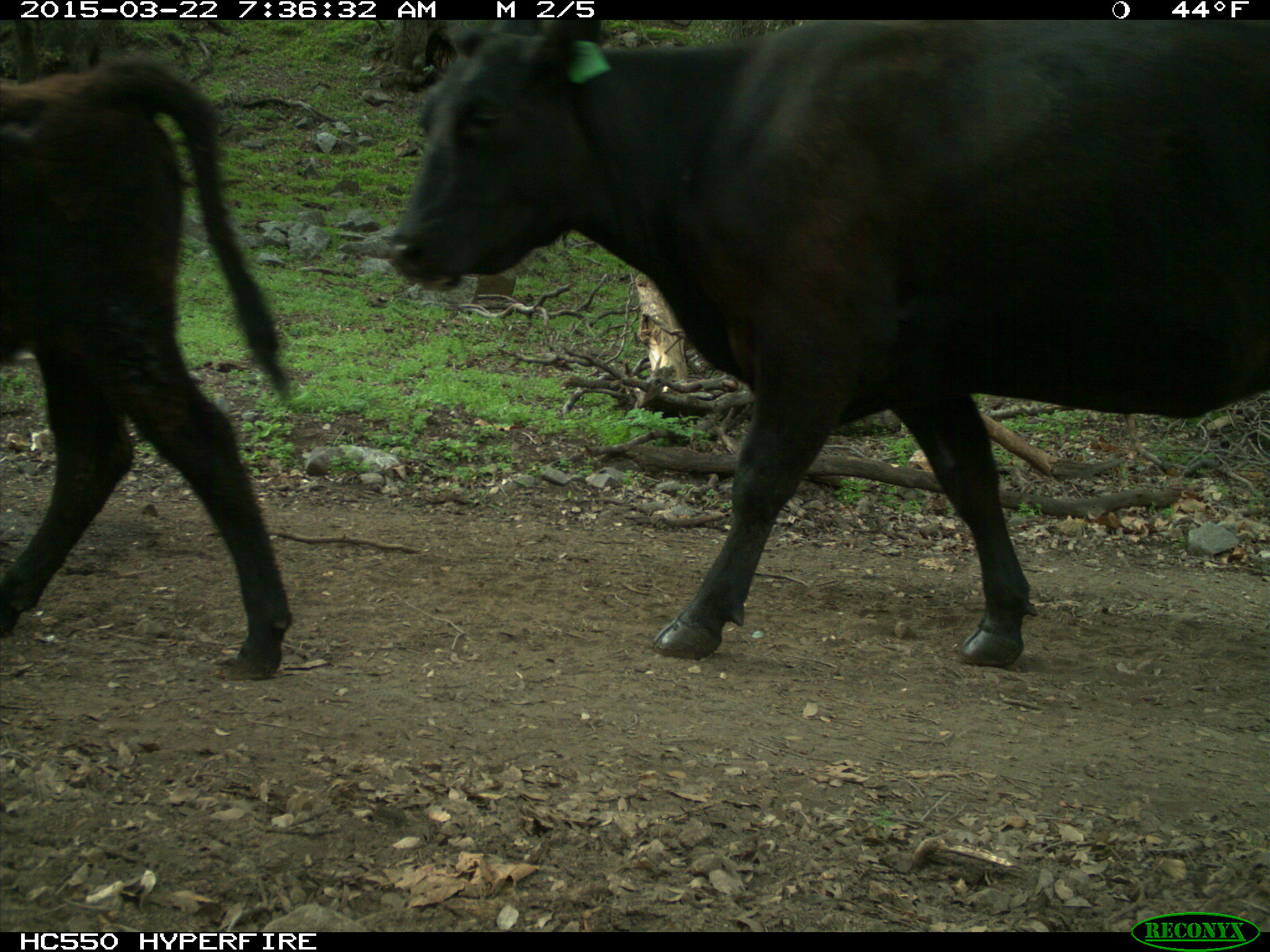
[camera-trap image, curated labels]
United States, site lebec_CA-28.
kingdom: Animalia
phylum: Chordata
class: Mammalia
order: Artiodactyla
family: Bovidae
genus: Bos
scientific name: Bos taurus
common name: domestic cow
Bos taurus (domestic cow).